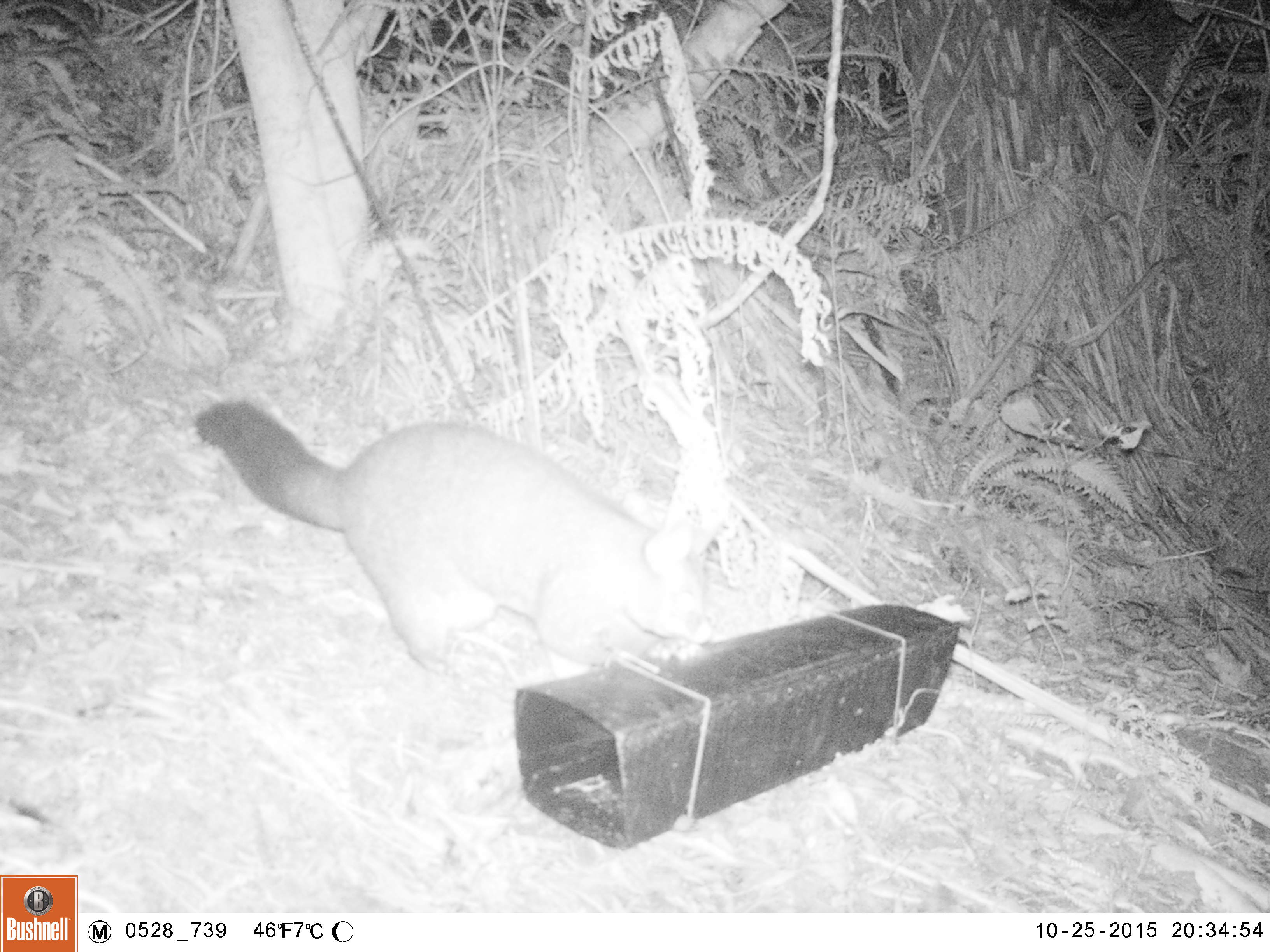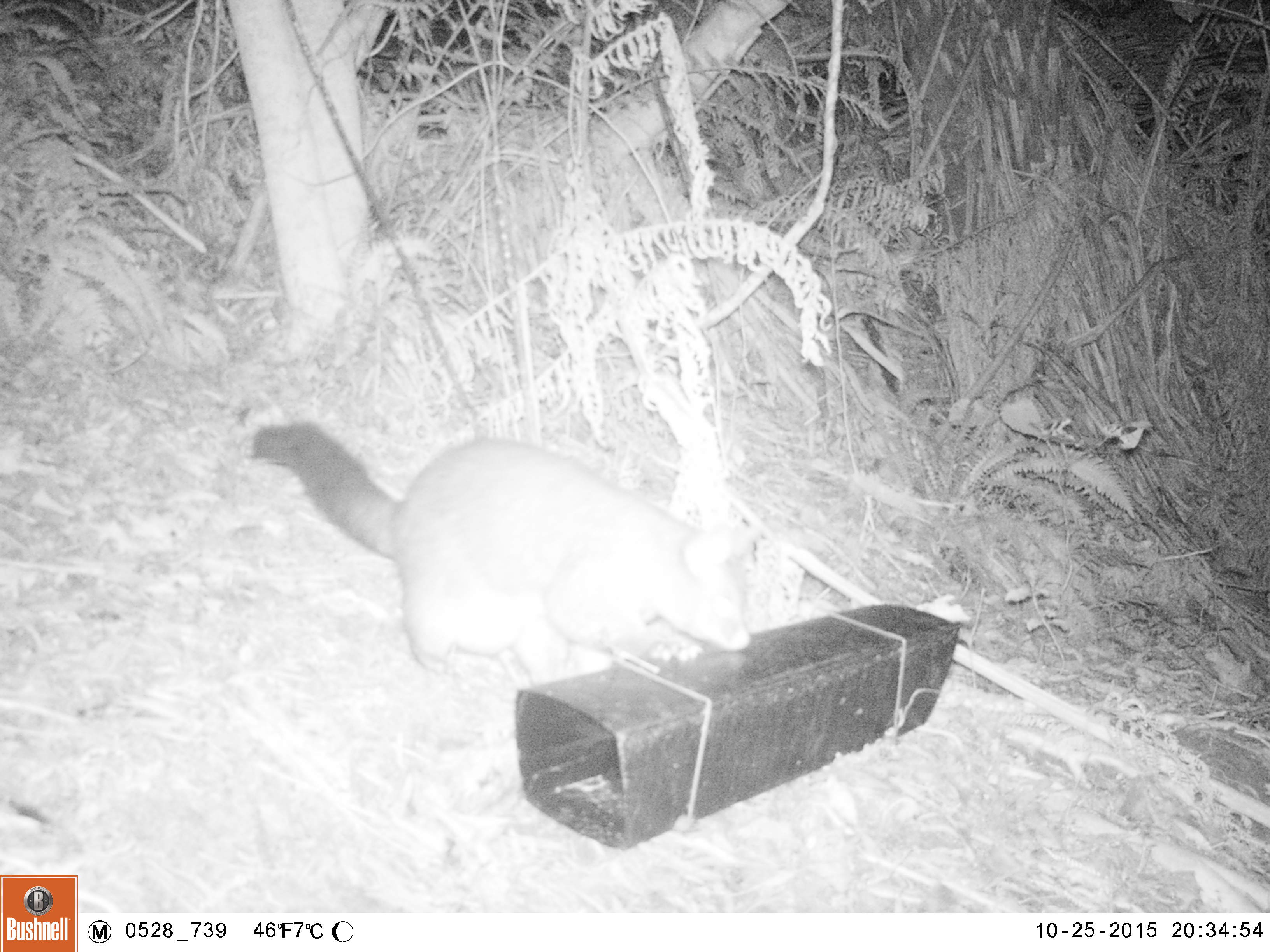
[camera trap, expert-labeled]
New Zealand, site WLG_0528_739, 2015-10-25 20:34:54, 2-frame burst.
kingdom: Animalia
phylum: Chordata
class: Mammalia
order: Diprotodontia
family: Phalangeridae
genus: Trichosurus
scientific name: Trichosurus vulpecula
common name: common brushtail possum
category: possum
Possum (common brushtail possum) (Trichosurus vulpecula).